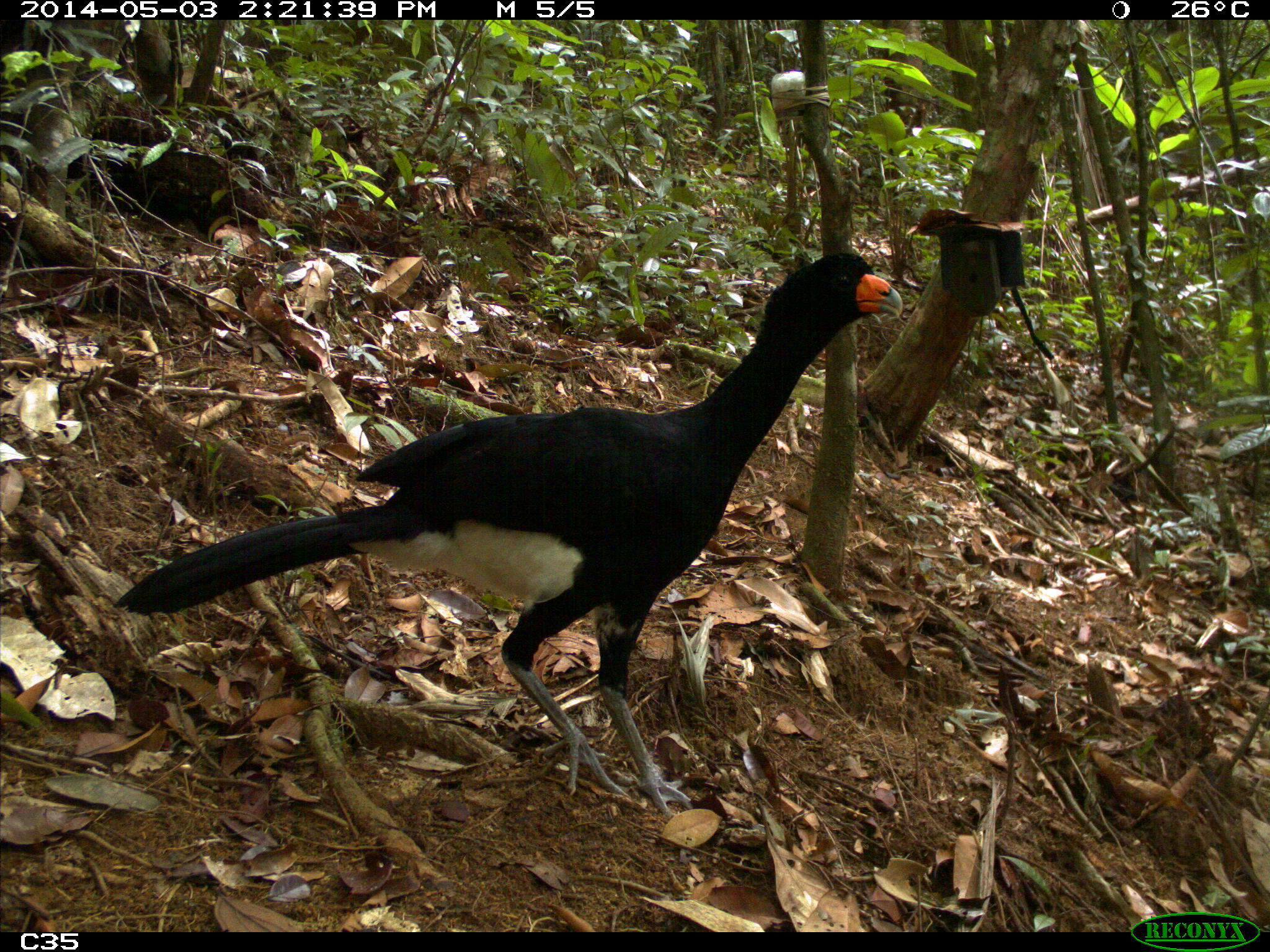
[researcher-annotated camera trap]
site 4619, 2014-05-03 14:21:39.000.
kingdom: Animalia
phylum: Chordata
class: Aves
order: Galliformes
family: Cracidae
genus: Crax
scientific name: Crax alector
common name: black curassow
Crax alector (black curassow), count 2, age adult, sex female.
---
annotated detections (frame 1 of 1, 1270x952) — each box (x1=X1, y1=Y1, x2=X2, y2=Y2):
crax alector: (x1=108, y1=250, x2=904, y2=820)